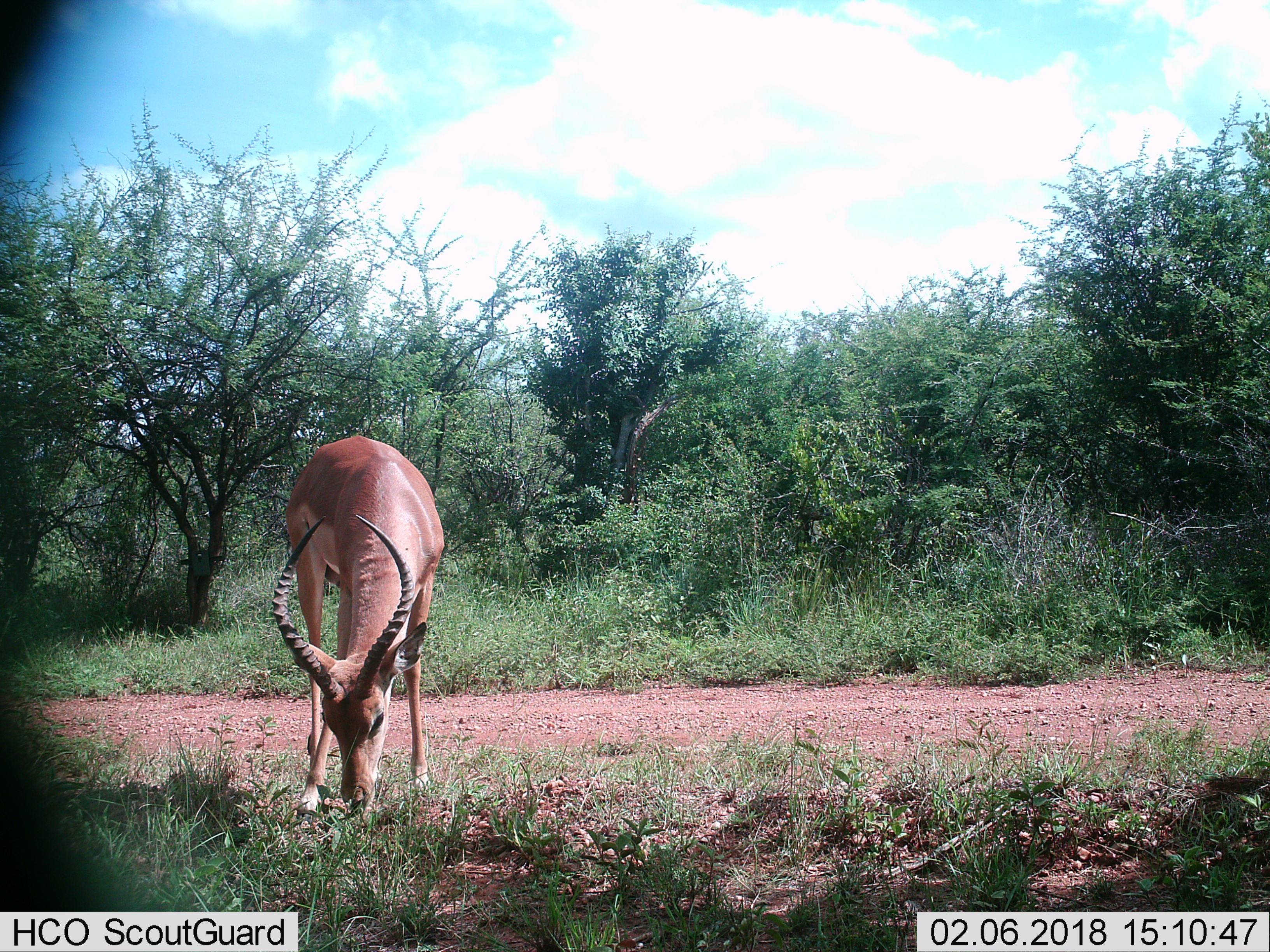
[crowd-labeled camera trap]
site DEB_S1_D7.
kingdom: Animalia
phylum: Chordata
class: Mammalia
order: Artiodactyla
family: Bovidae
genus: Aepyceros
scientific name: Aepyceros melampus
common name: impala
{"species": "impala (Aepyceros melampus)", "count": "1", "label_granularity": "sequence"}